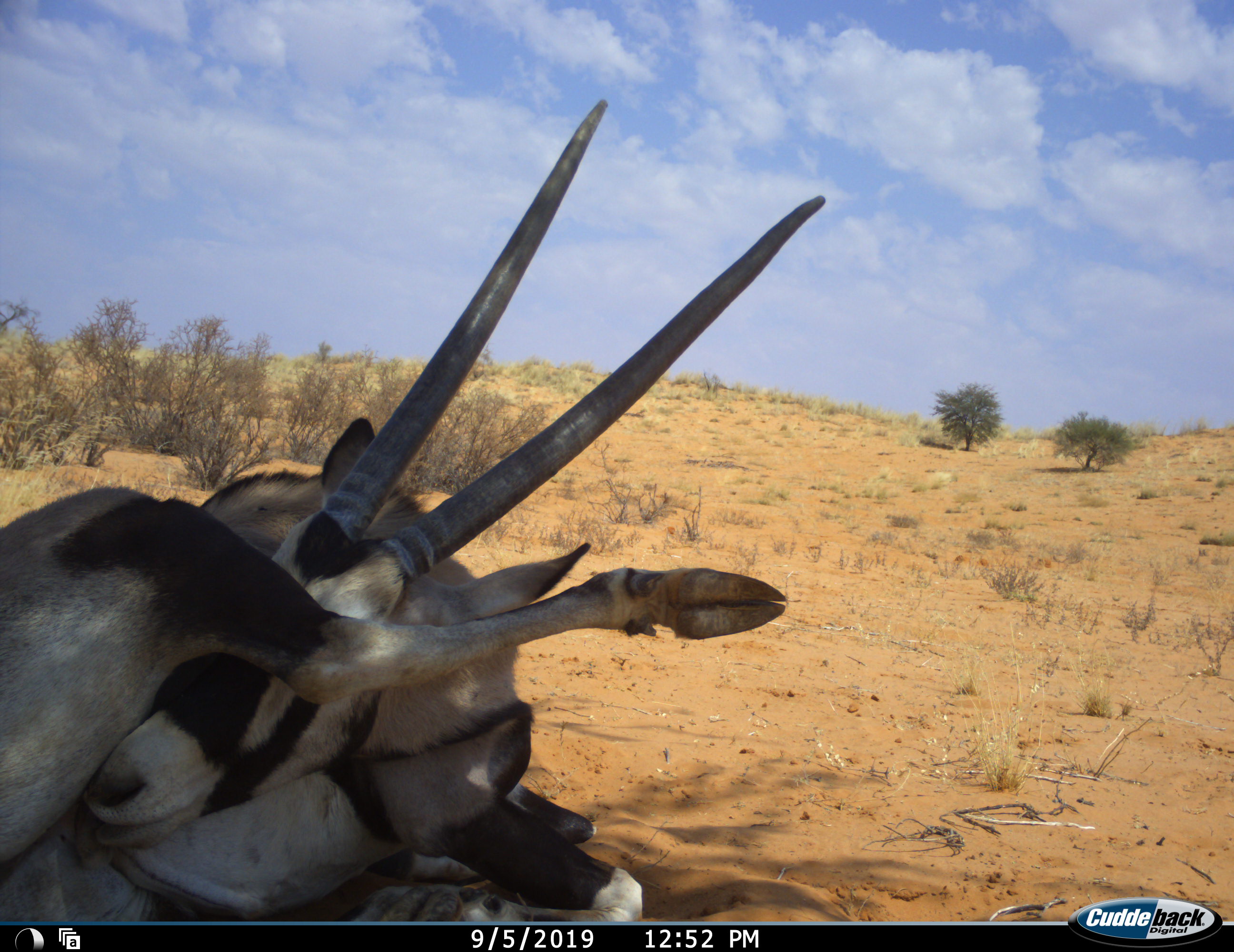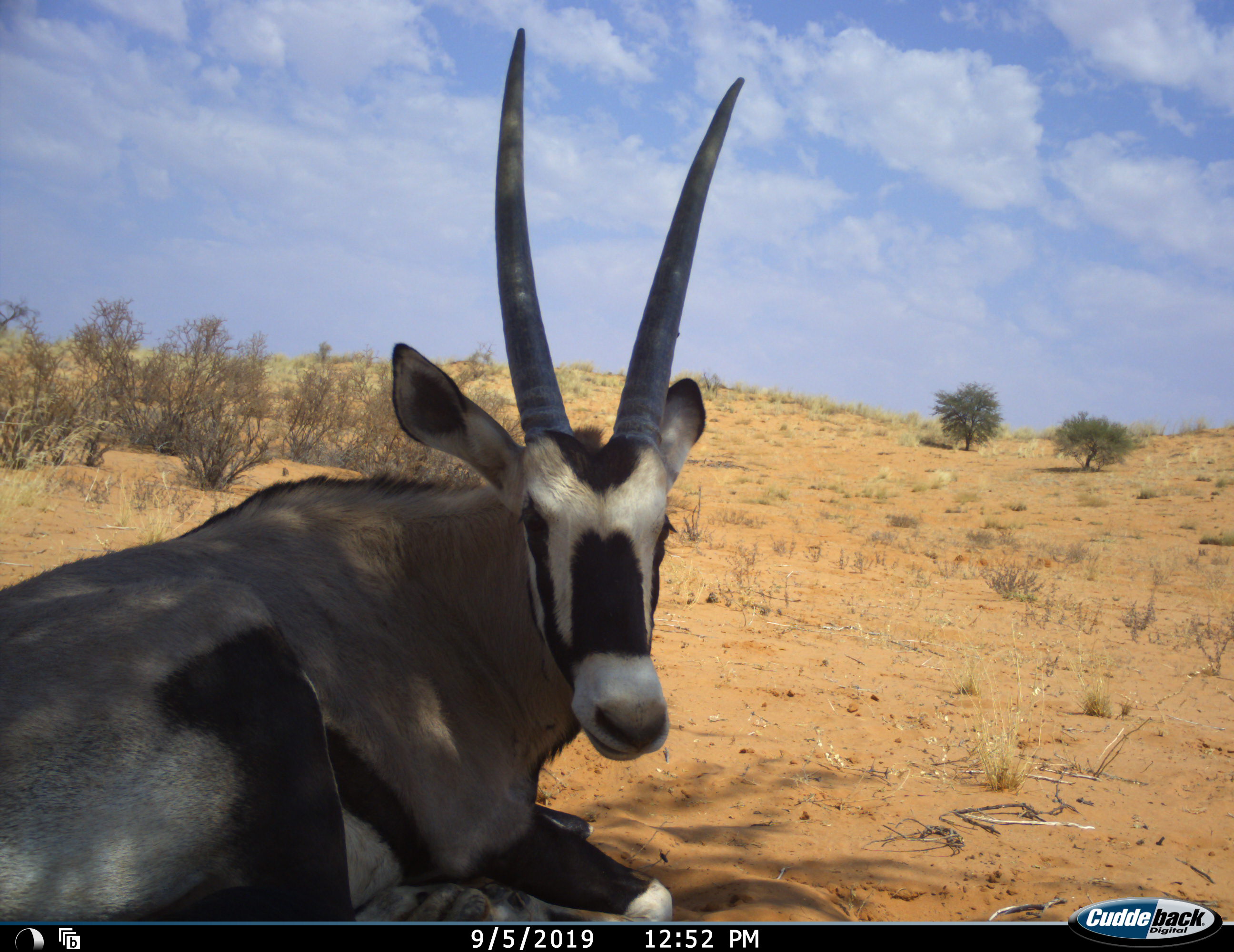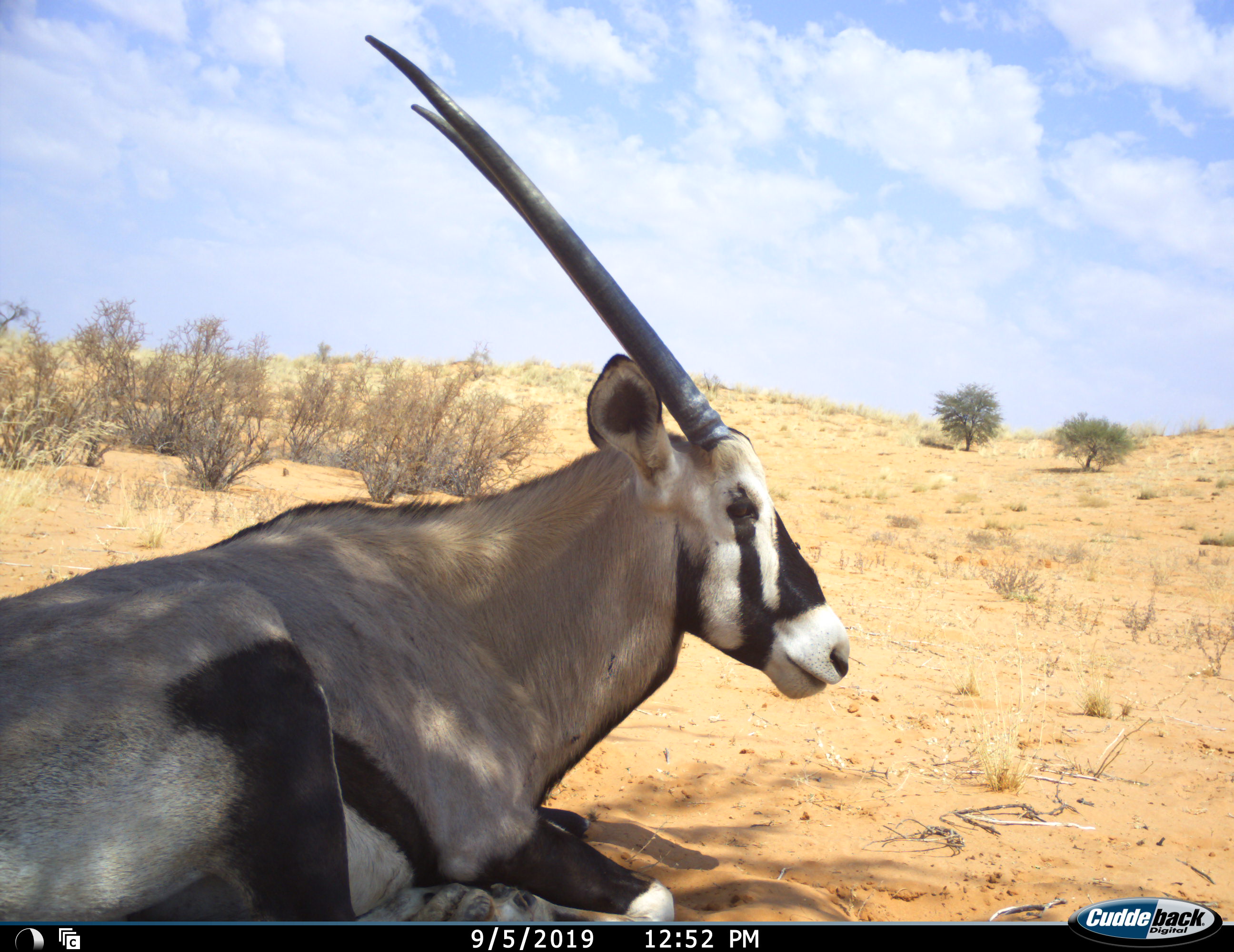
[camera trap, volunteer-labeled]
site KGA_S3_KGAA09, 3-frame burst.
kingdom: Animalia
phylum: Chordata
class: Mammalia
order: Artiodactyla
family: Bovidae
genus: Oryx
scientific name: Oryx gazella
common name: gemsbok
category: oryx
Oryx (gemsbok) (Oryx gazella), count 1. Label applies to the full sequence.